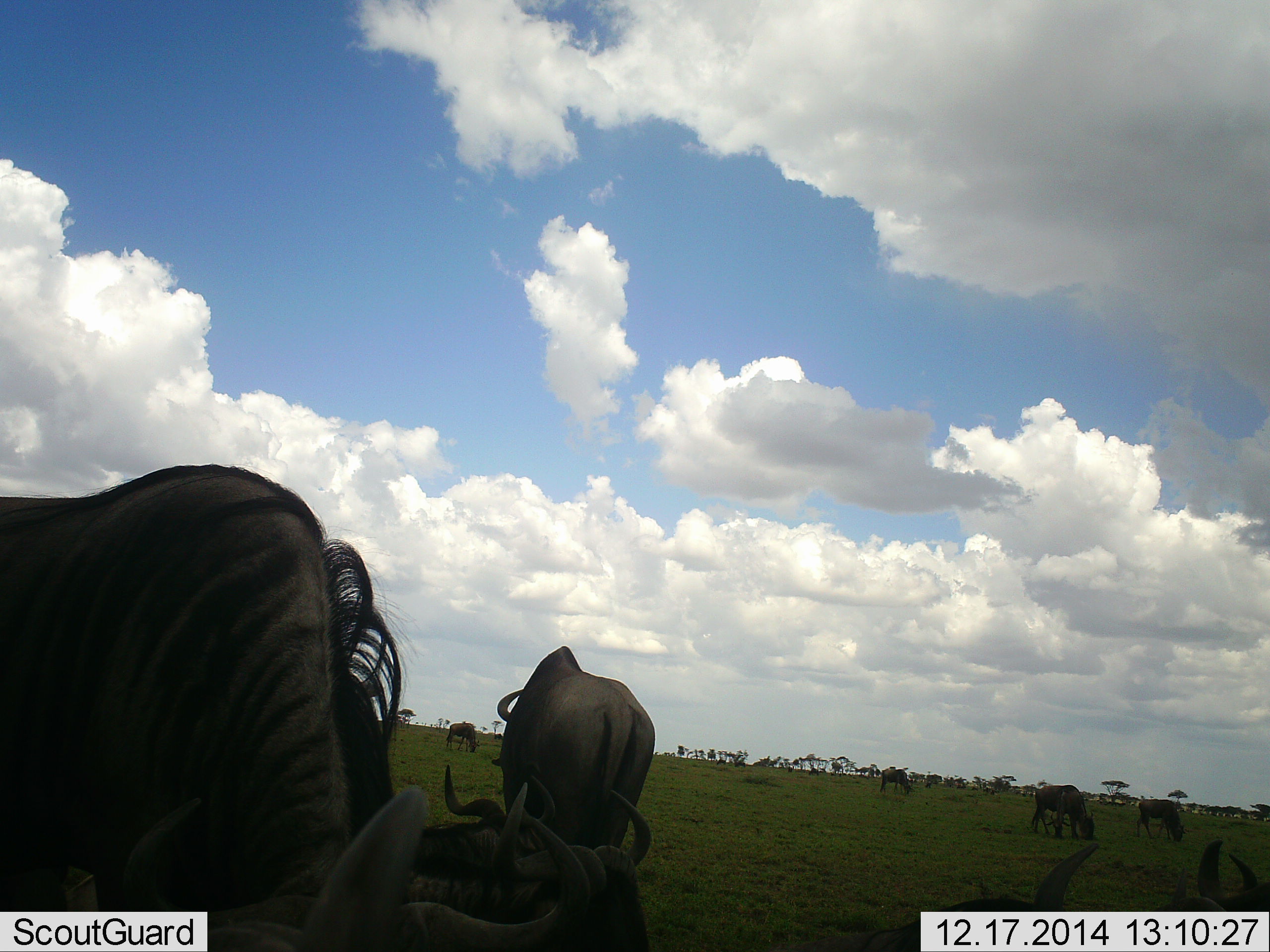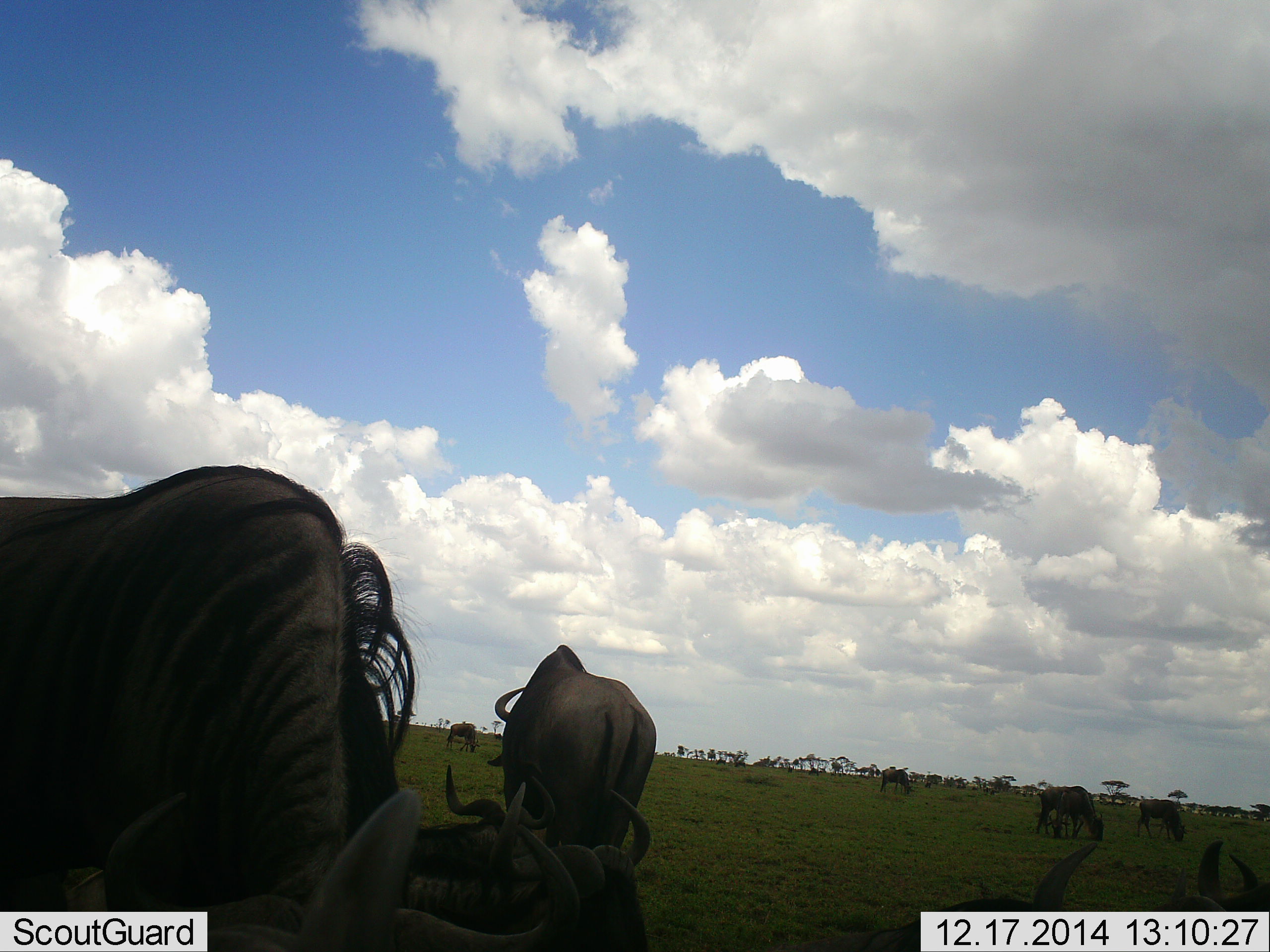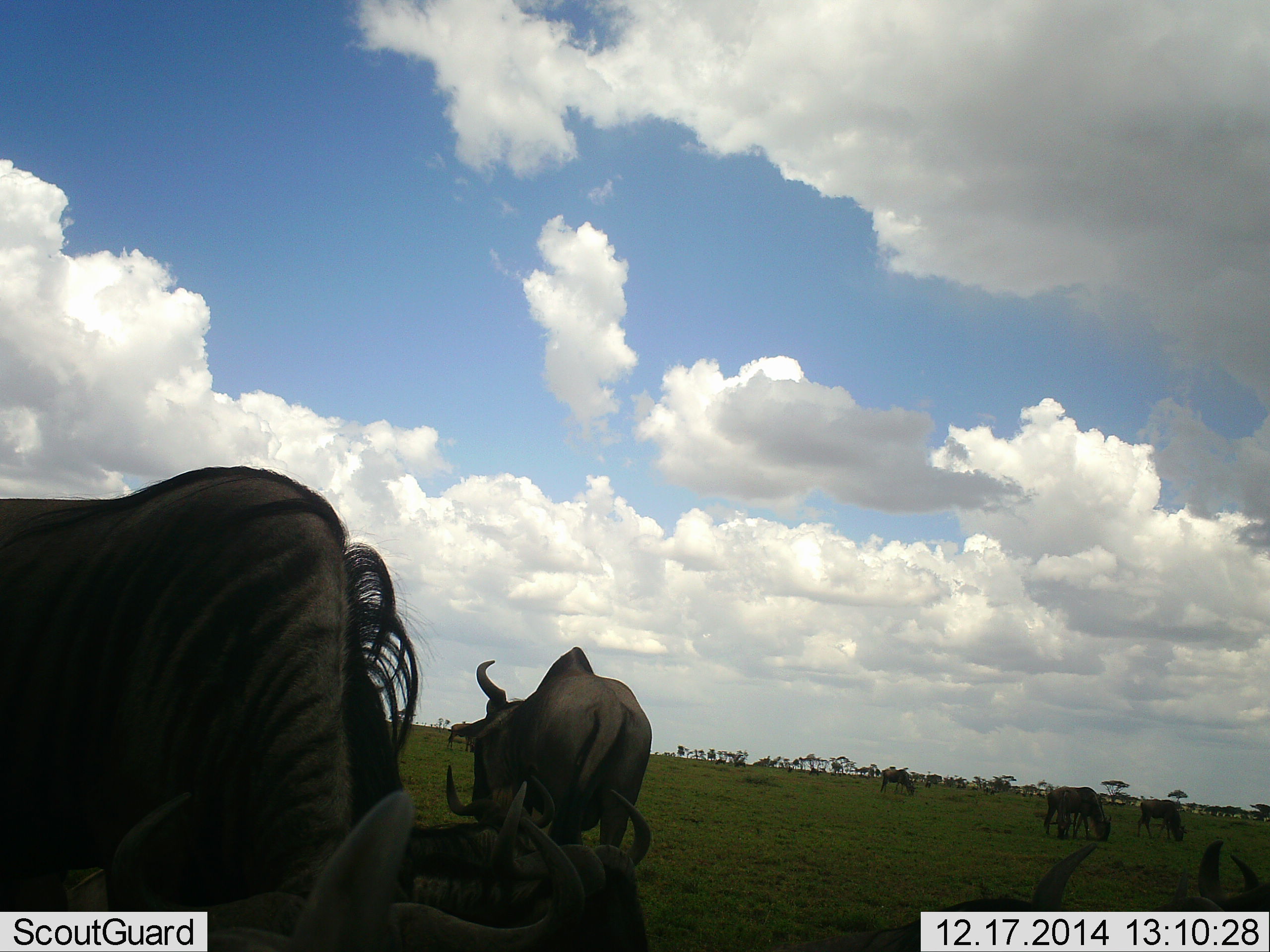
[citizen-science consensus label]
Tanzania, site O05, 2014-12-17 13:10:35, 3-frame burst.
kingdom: Animalia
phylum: Chordata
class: Mammalia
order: Artiodactyla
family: Bovidae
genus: Connochaetes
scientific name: Connochaetes taurinus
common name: blue wildebeest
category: wildebeest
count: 11-50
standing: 60%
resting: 60%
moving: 0%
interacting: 0%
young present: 10%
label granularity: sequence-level